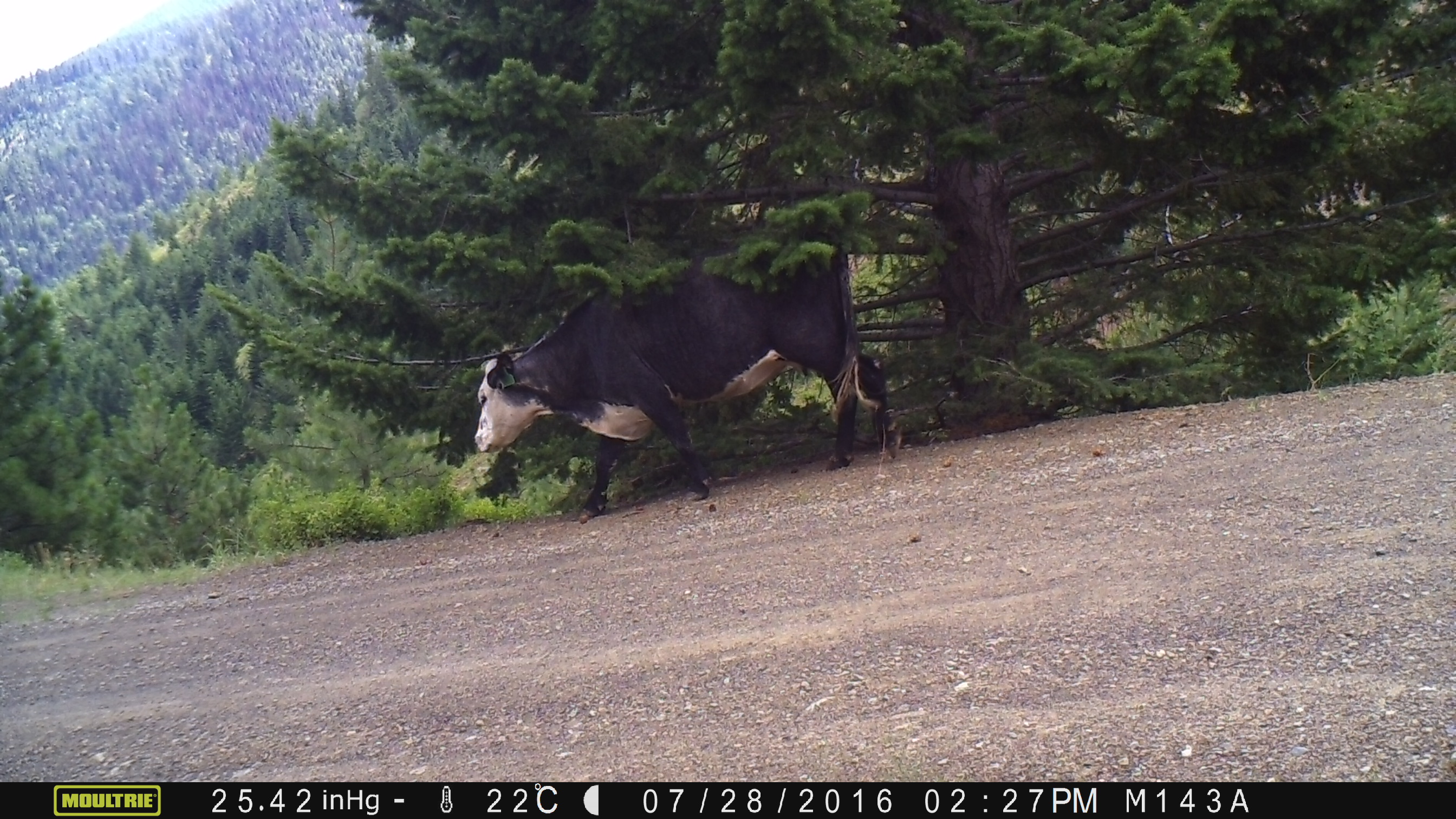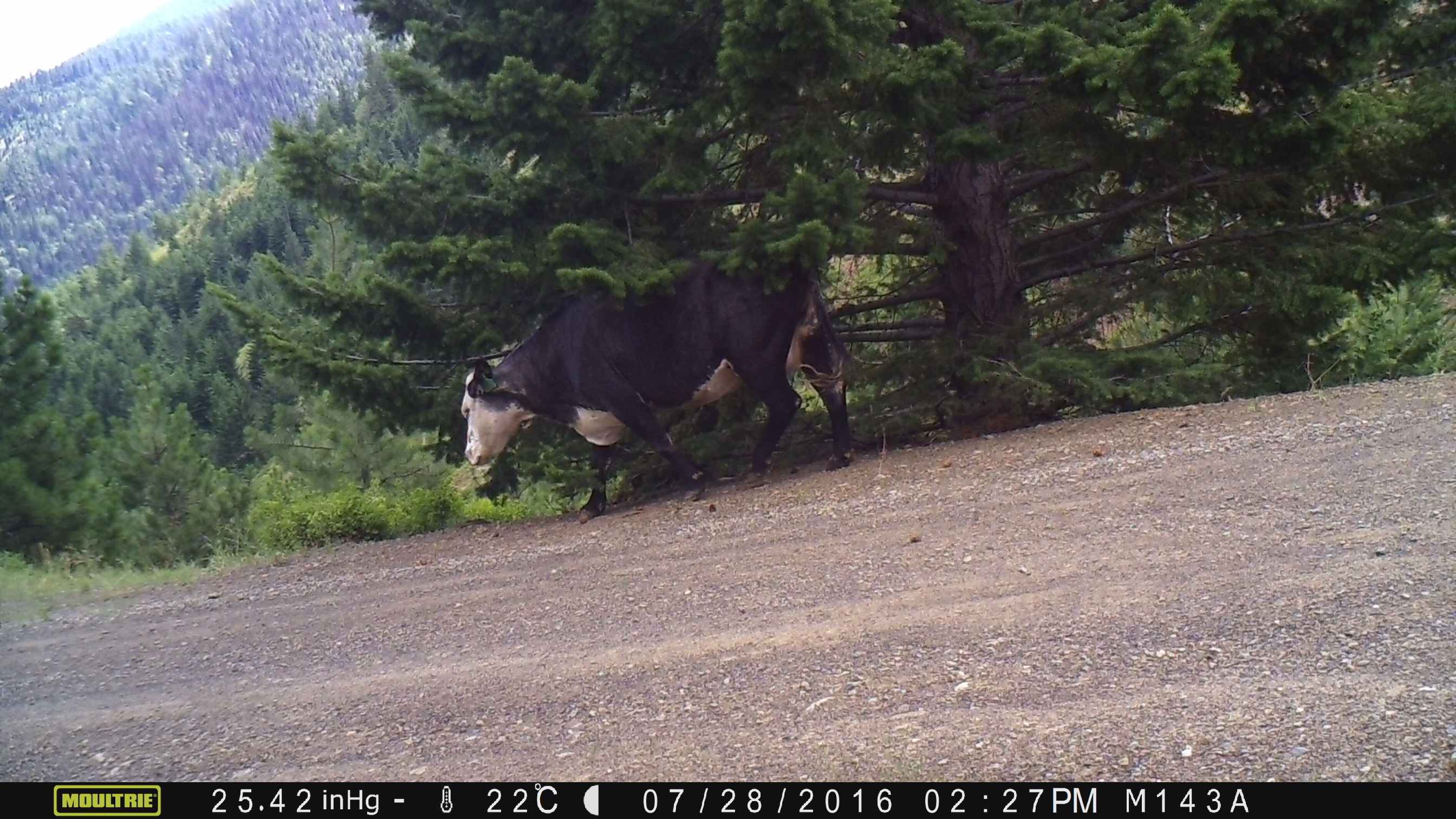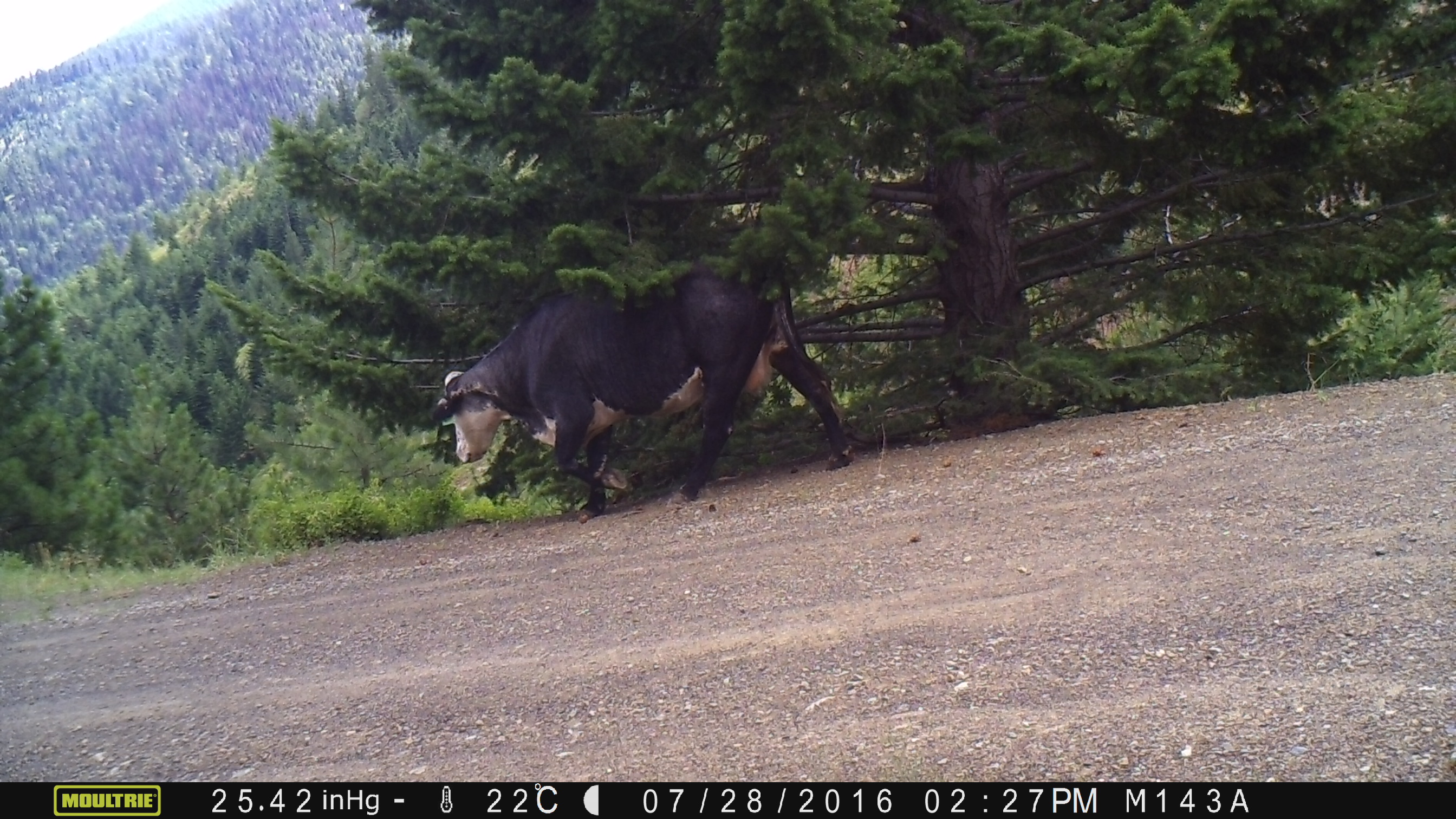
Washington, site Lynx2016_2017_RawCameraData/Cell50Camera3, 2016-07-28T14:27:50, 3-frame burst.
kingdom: Animalia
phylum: Chordata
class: Mammalia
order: Artiodactyla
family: Bovidae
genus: Bos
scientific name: Bos taurus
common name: domestic cattle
Domestic cattle (Bos taurus). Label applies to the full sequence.